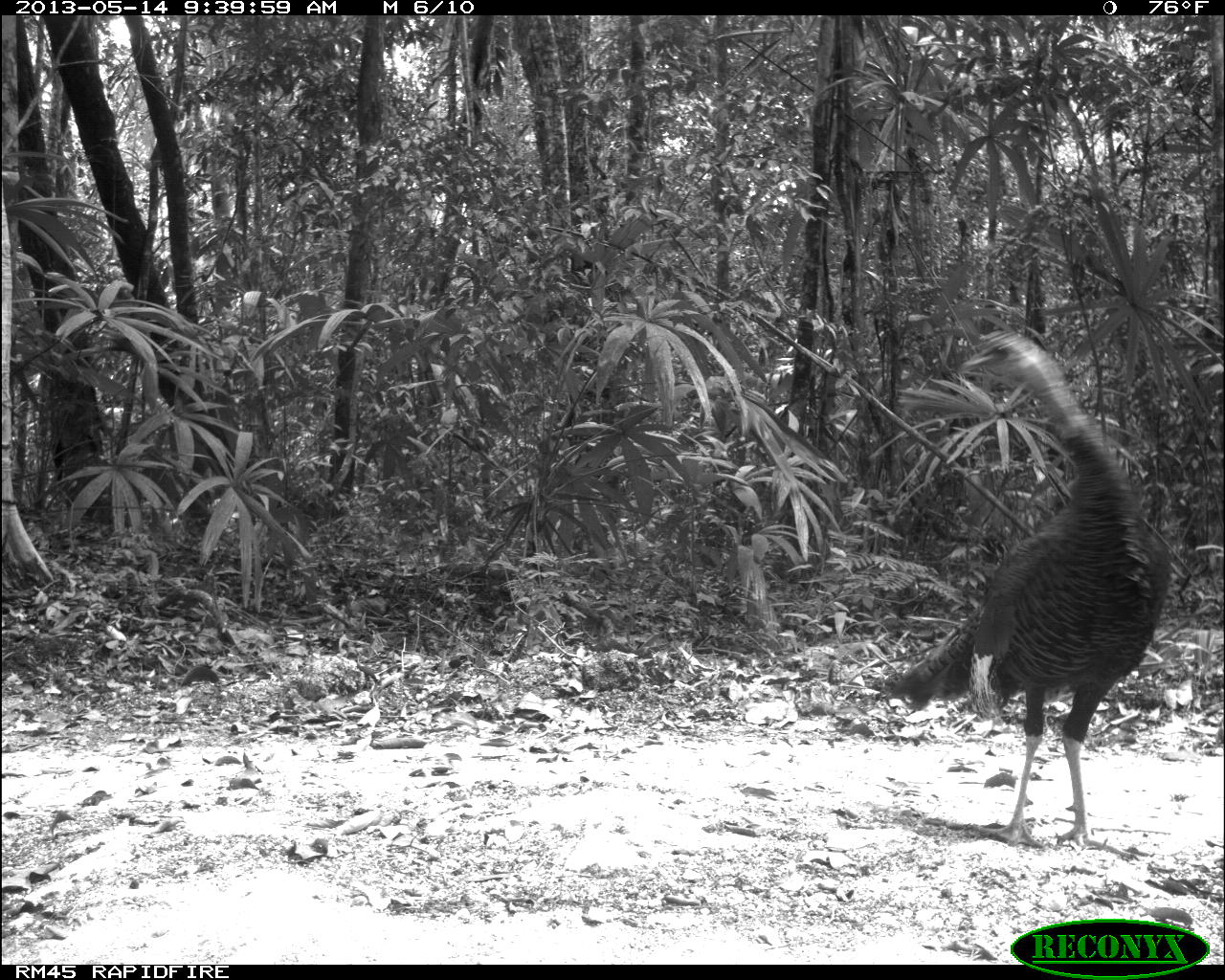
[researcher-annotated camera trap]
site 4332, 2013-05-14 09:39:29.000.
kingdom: Animalia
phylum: Chordata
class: Aves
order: Galliformes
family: Phasianidae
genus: Meleagris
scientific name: Meleagris ocellata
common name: ocellated turkey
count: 1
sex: male